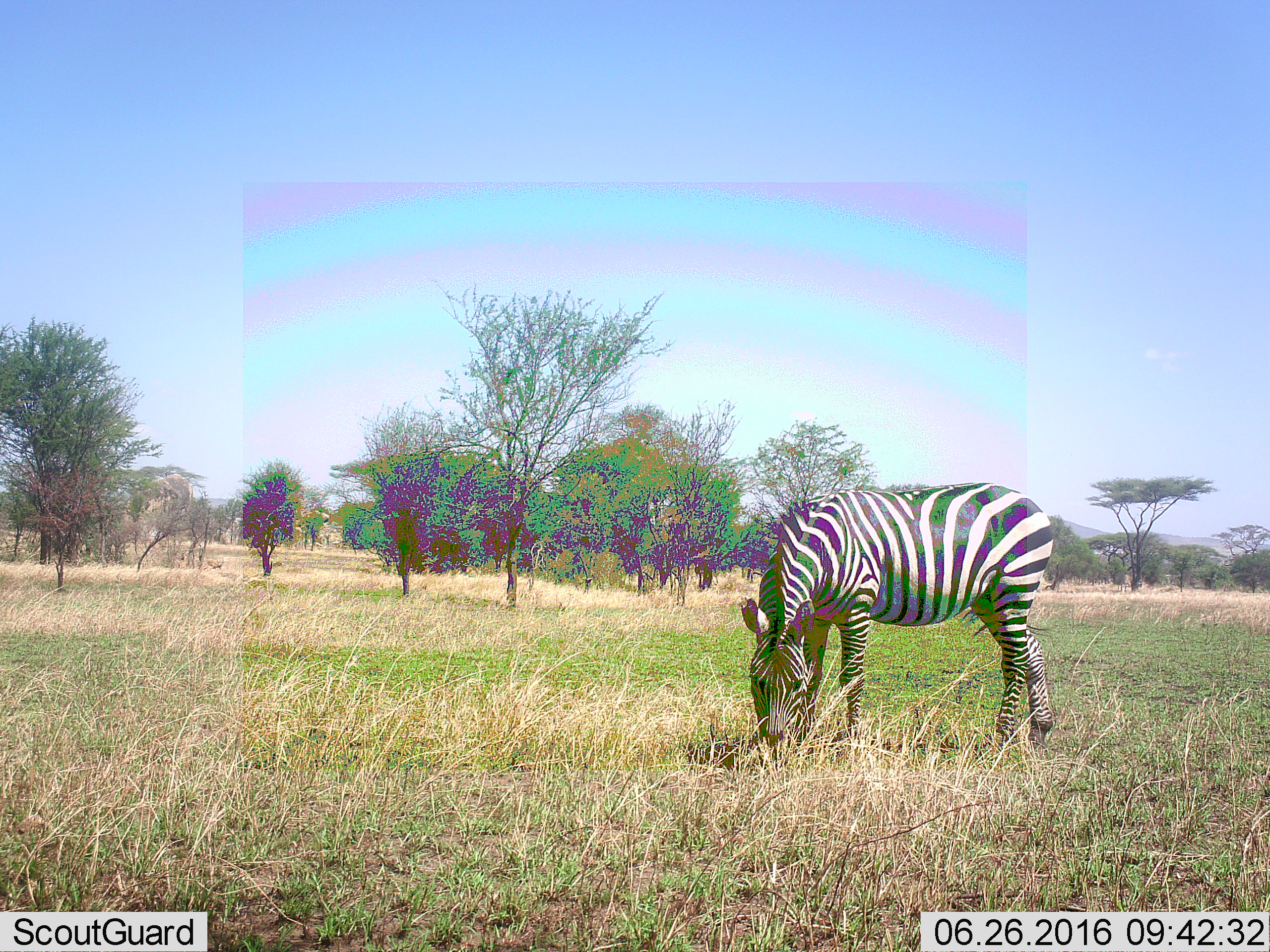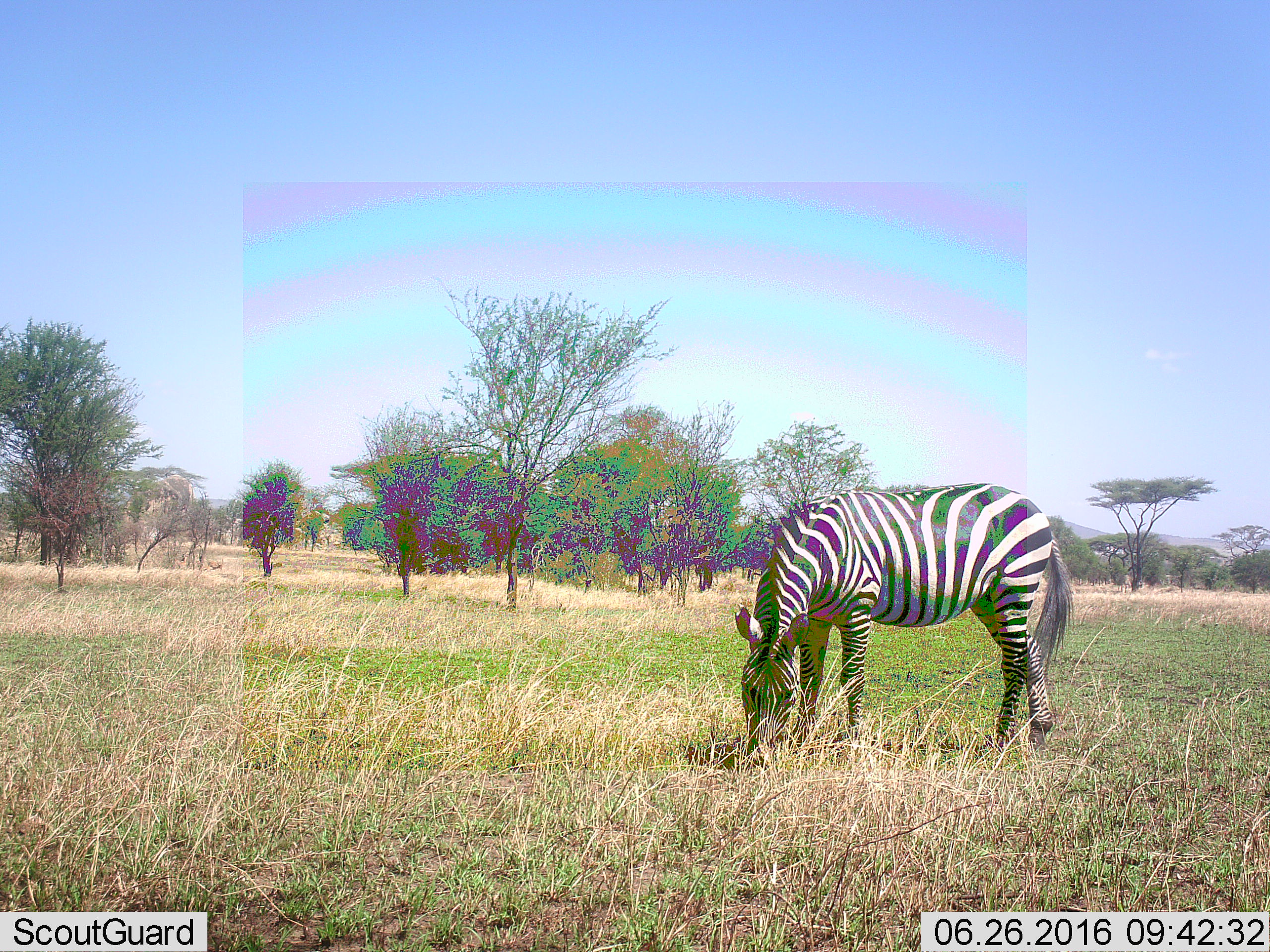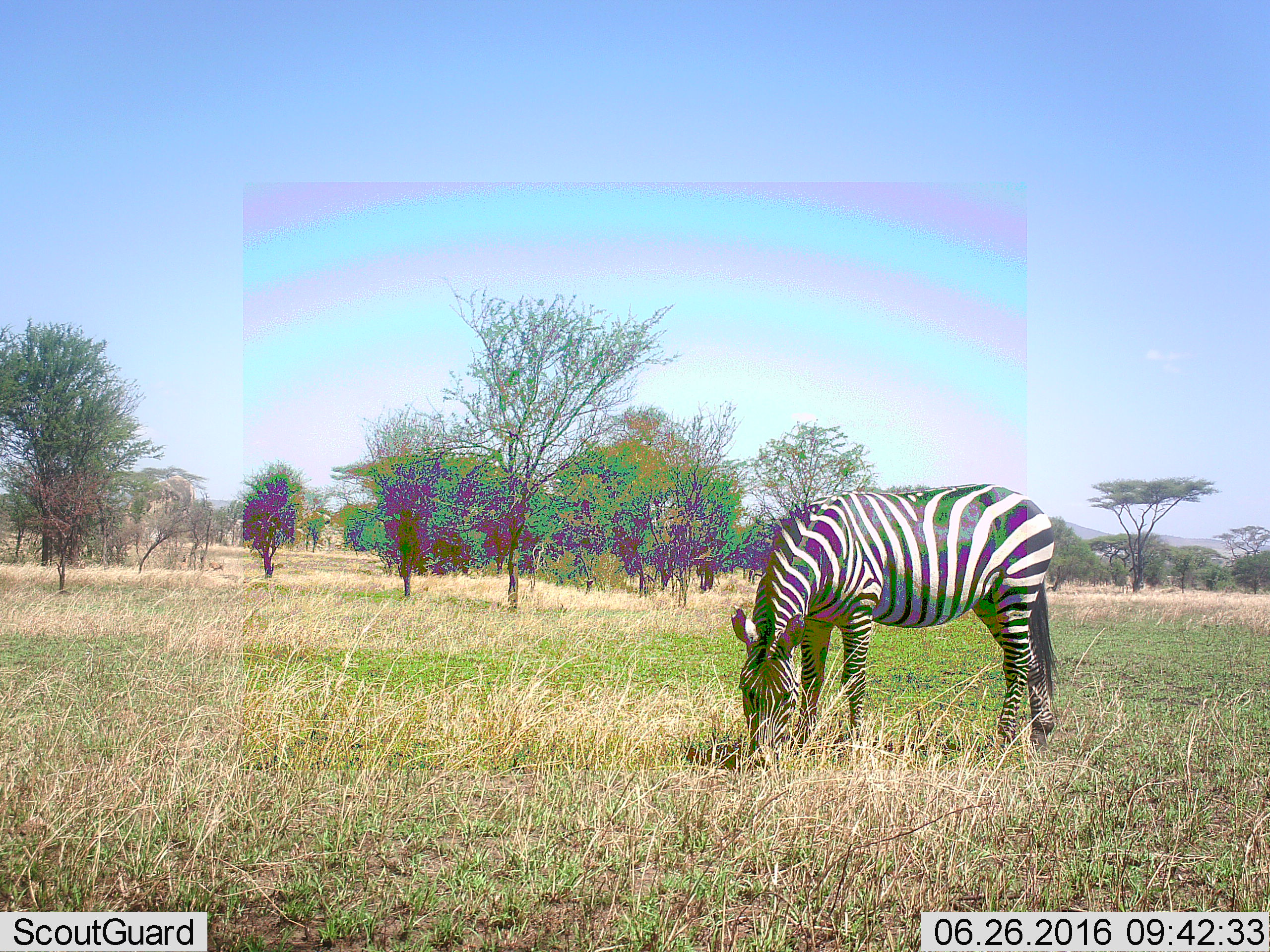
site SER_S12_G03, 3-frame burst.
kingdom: Animalia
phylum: Chordata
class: Mammalia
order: Perissodactyla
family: Equidae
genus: Equus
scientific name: Equus quagga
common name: plains zebra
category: zebraplains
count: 1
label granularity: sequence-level